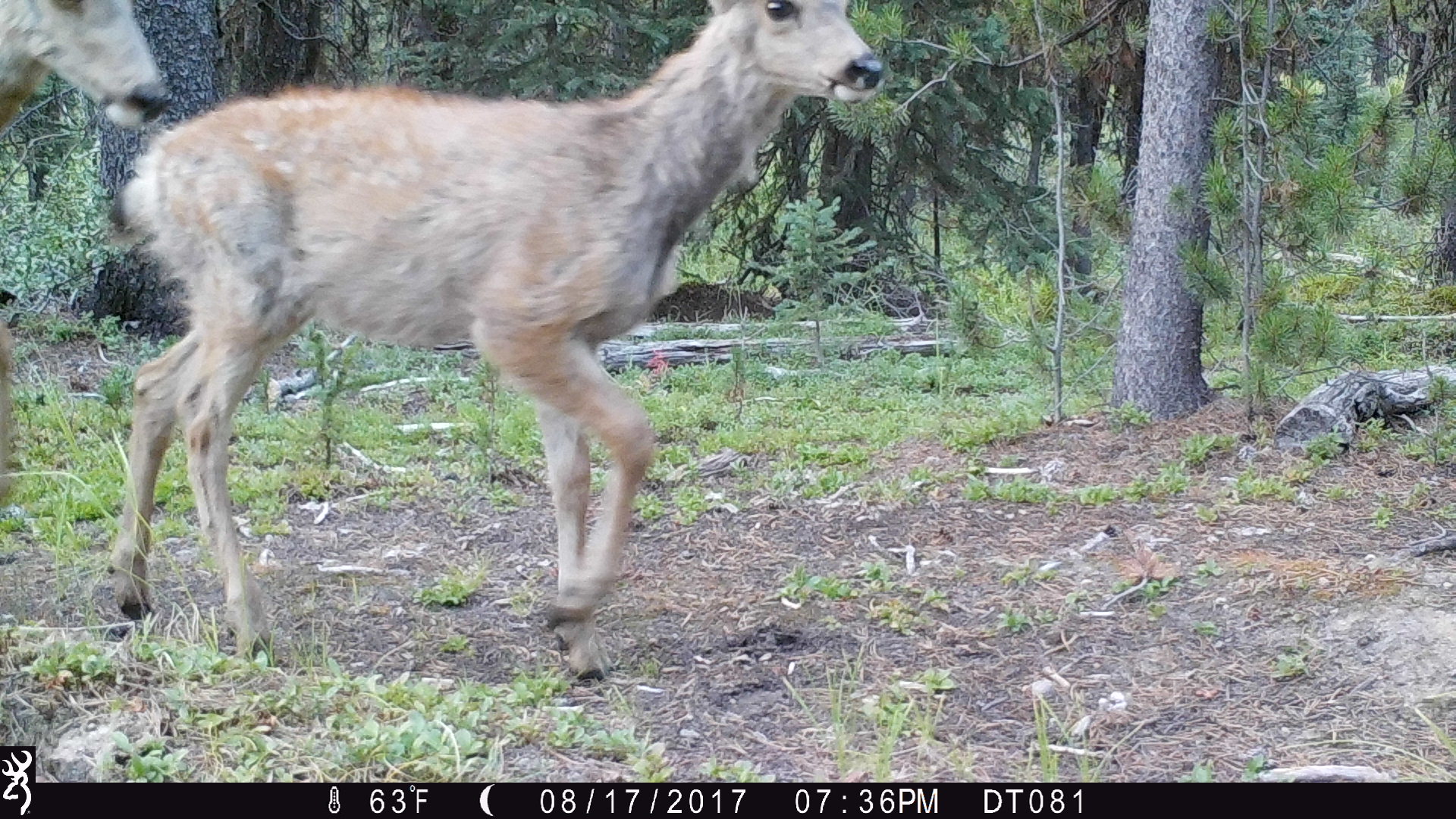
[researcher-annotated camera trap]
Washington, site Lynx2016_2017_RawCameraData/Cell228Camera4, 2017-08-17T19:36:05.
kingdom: Animalia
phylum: Chordata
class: Mammalia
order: Artiodactyla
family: Cervidae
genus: Odocoileus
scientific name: Odocoileus hemionus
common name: mule deer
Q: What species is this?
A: Odocoileus hemionus (mule deer).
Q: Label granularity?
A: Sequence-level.